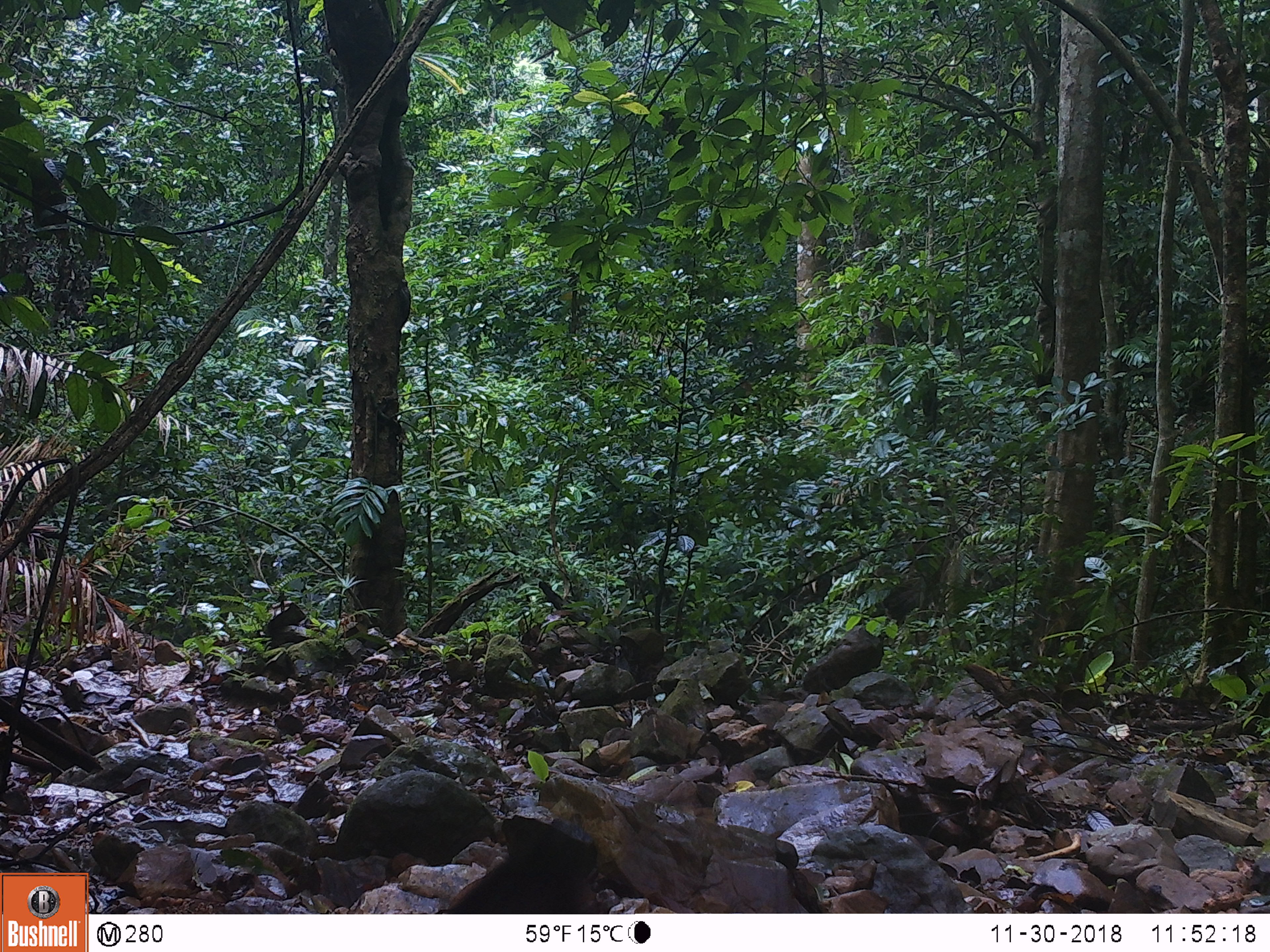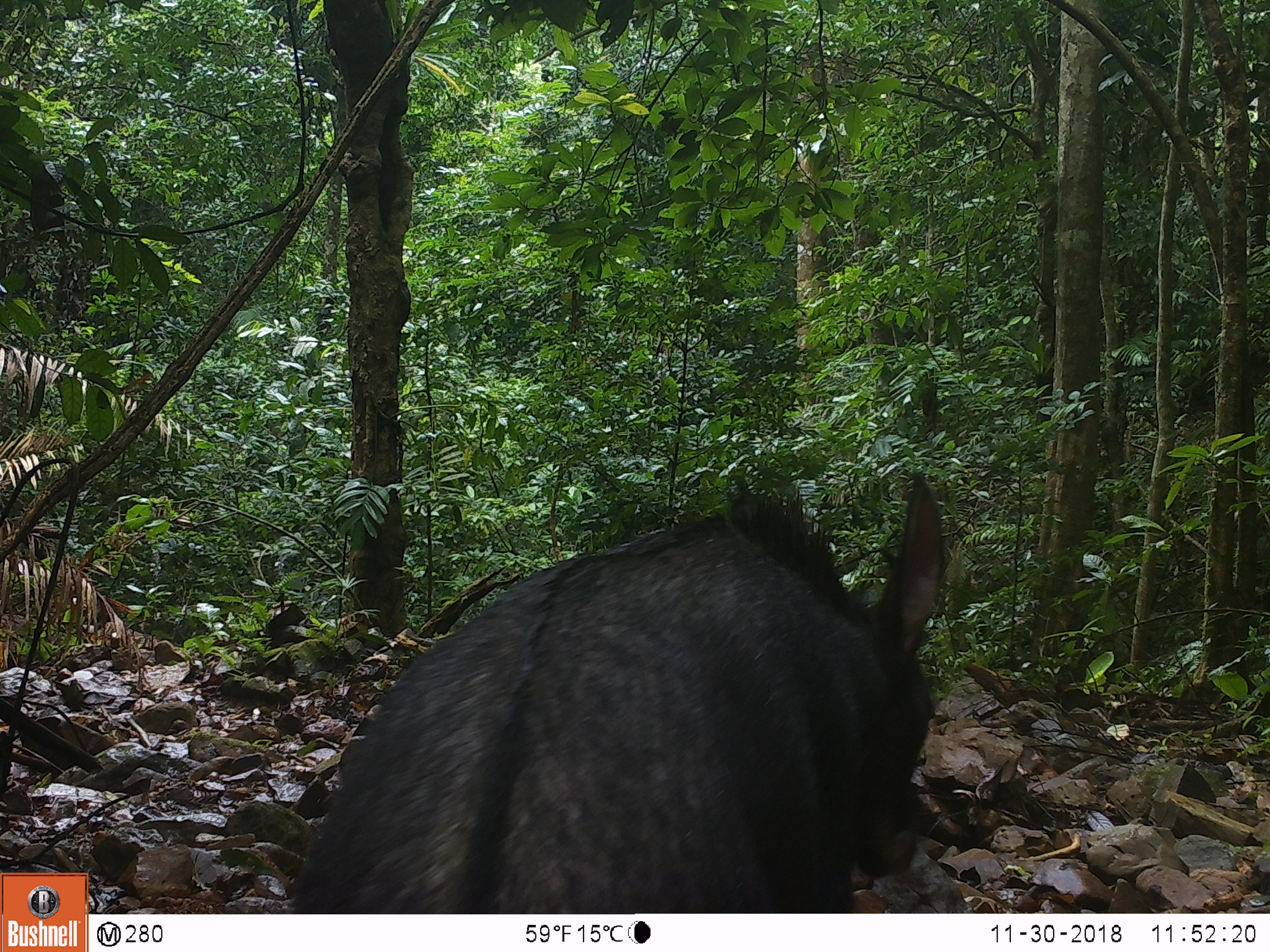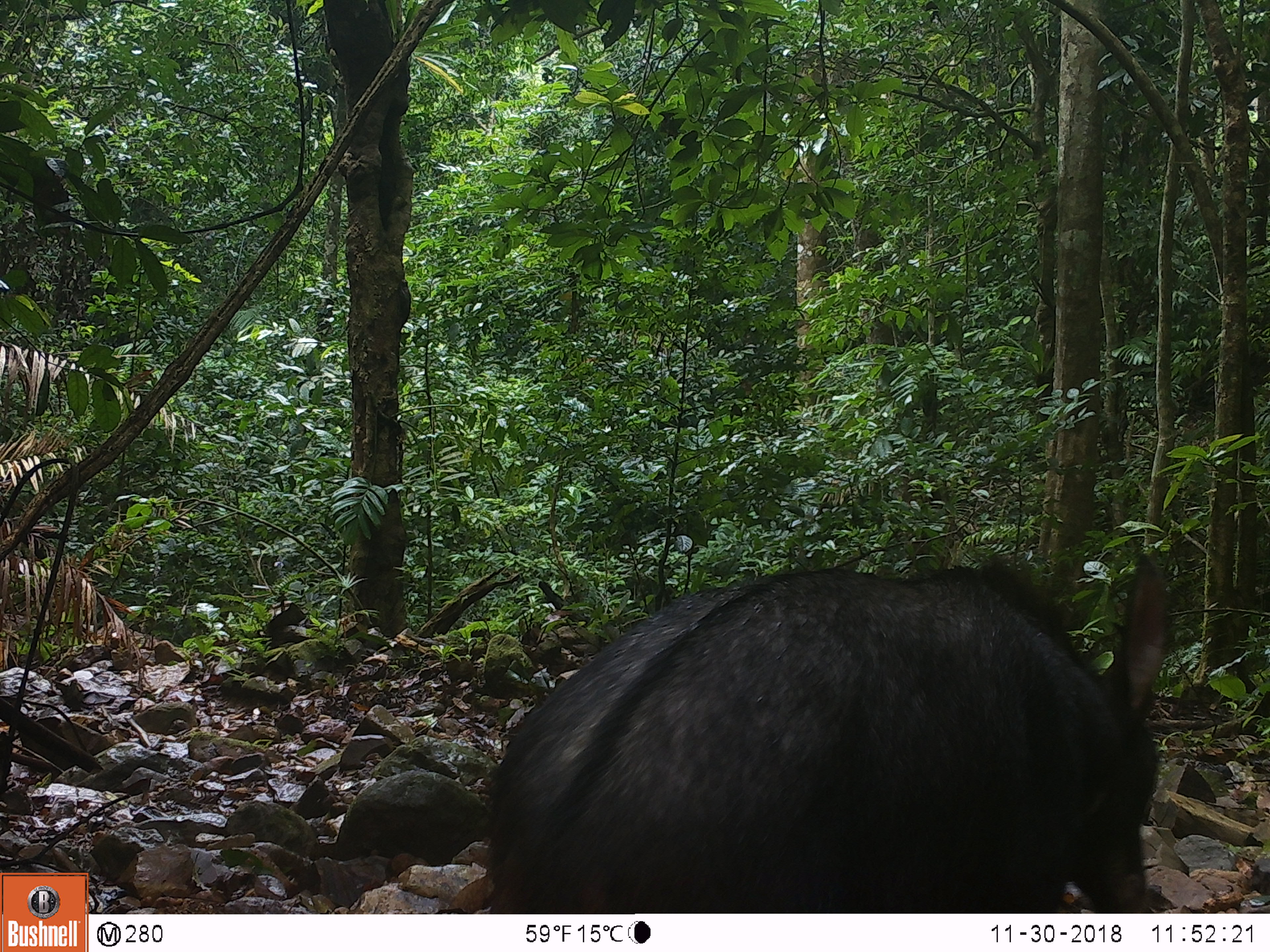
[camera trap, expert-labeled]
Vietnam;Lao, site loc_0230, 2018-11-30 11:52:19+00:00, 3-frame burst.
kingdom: Animalia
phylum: Chordata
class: Mammalia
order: Artiodactyla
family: Bovidae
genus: Capricornis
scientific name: Capricornis sumatraensis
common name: chinese serow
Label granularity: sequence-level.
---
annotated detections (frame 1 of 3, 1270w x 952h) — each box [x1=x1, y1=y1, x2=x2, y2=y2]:
chinese serow: [x1=442, y1=828, x2=597, y2=914]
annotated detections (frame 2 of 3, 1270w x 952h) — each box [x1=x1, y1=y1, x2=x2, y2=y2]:
chinese serow: [x1=290, y1=469, x2=944, y2=914]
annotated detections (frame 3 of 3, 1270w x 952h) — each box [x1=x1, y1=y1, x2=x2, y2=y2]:
chinese serow: [x1=485, y1=551, x2=1170, y2=912]